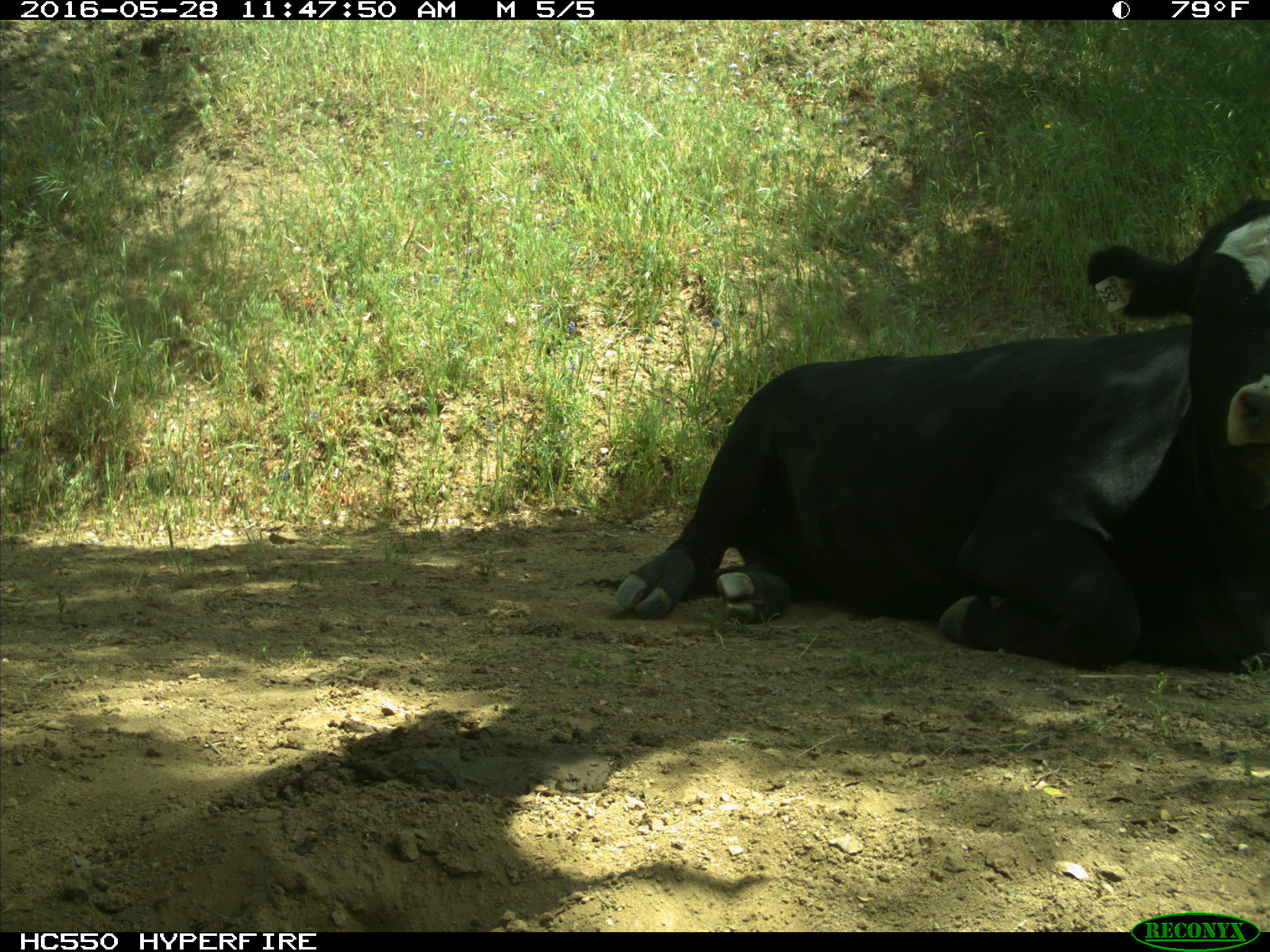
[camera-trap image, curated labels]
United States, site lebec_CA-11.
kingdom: Animalia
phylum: Chordata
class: Mammalia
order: Artiodactyla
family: Bovidae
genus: Bos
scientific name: Bos taurus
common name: domestic cow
Bos taurus (domestic cow).